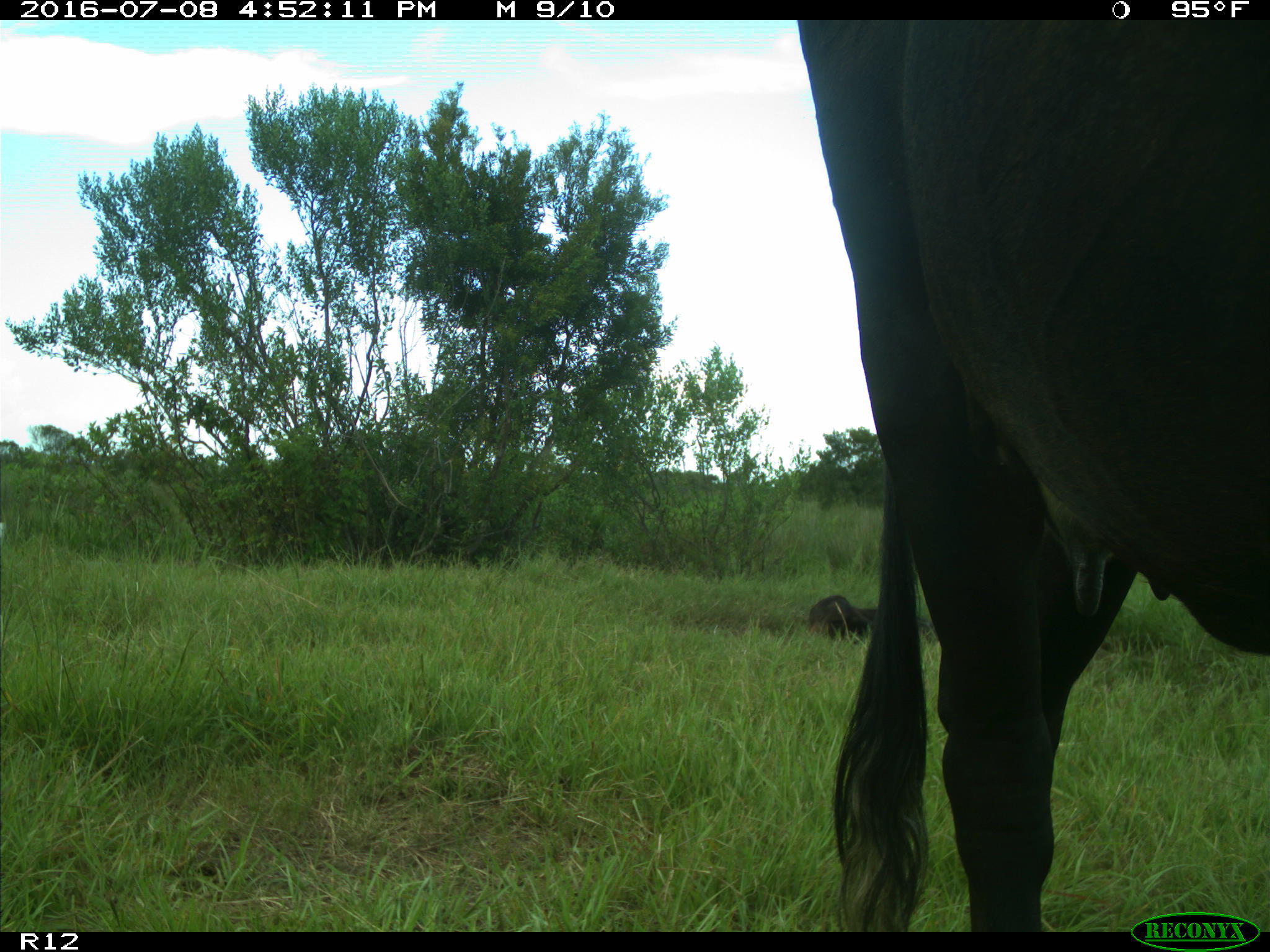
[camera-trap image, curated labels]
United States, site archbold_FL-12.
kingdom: Animalia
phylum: Chordata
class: Mammalia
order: Artiodactyla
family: Bovidae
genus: Bos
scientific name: Bos taurus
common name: domestic cow